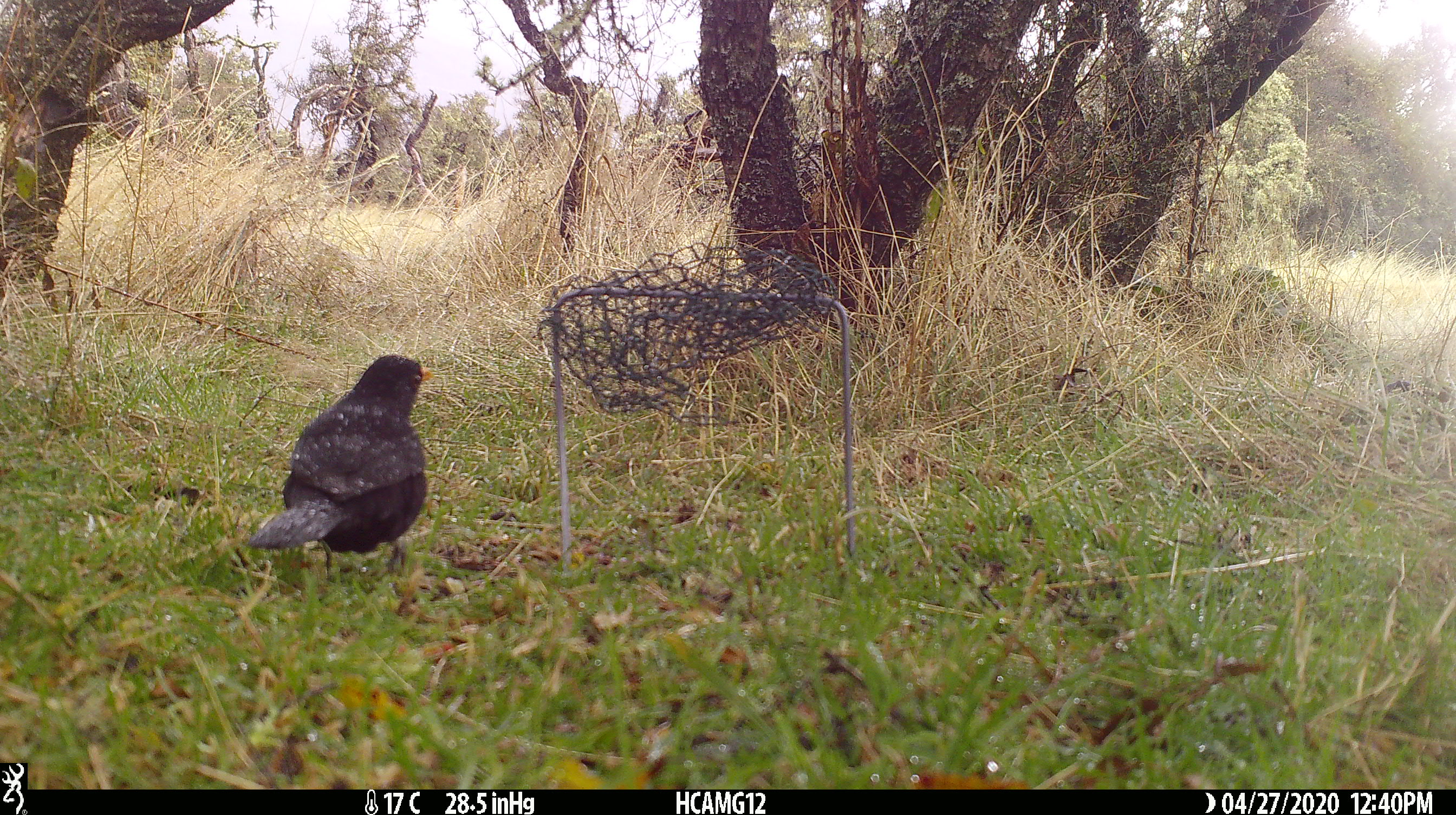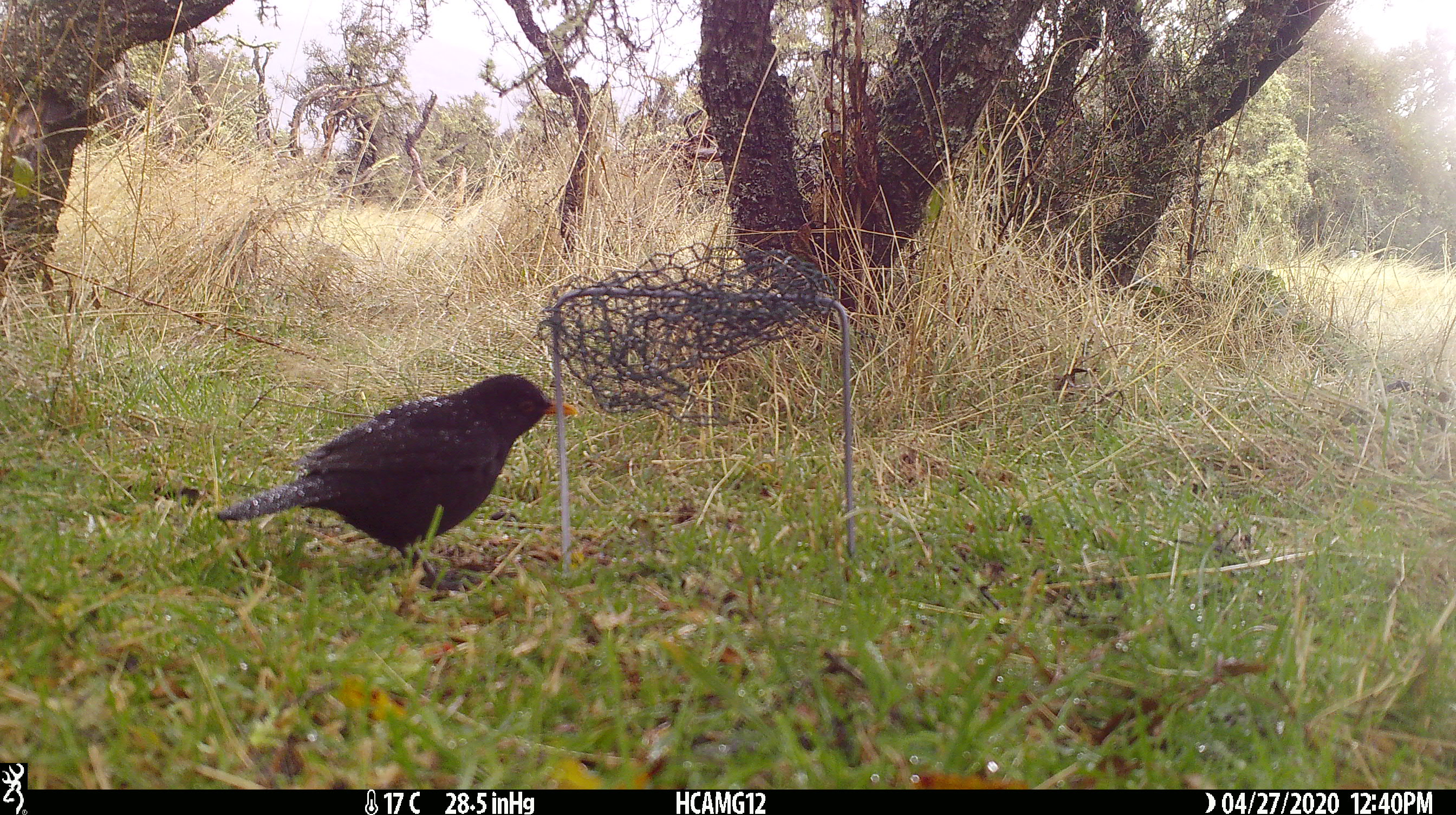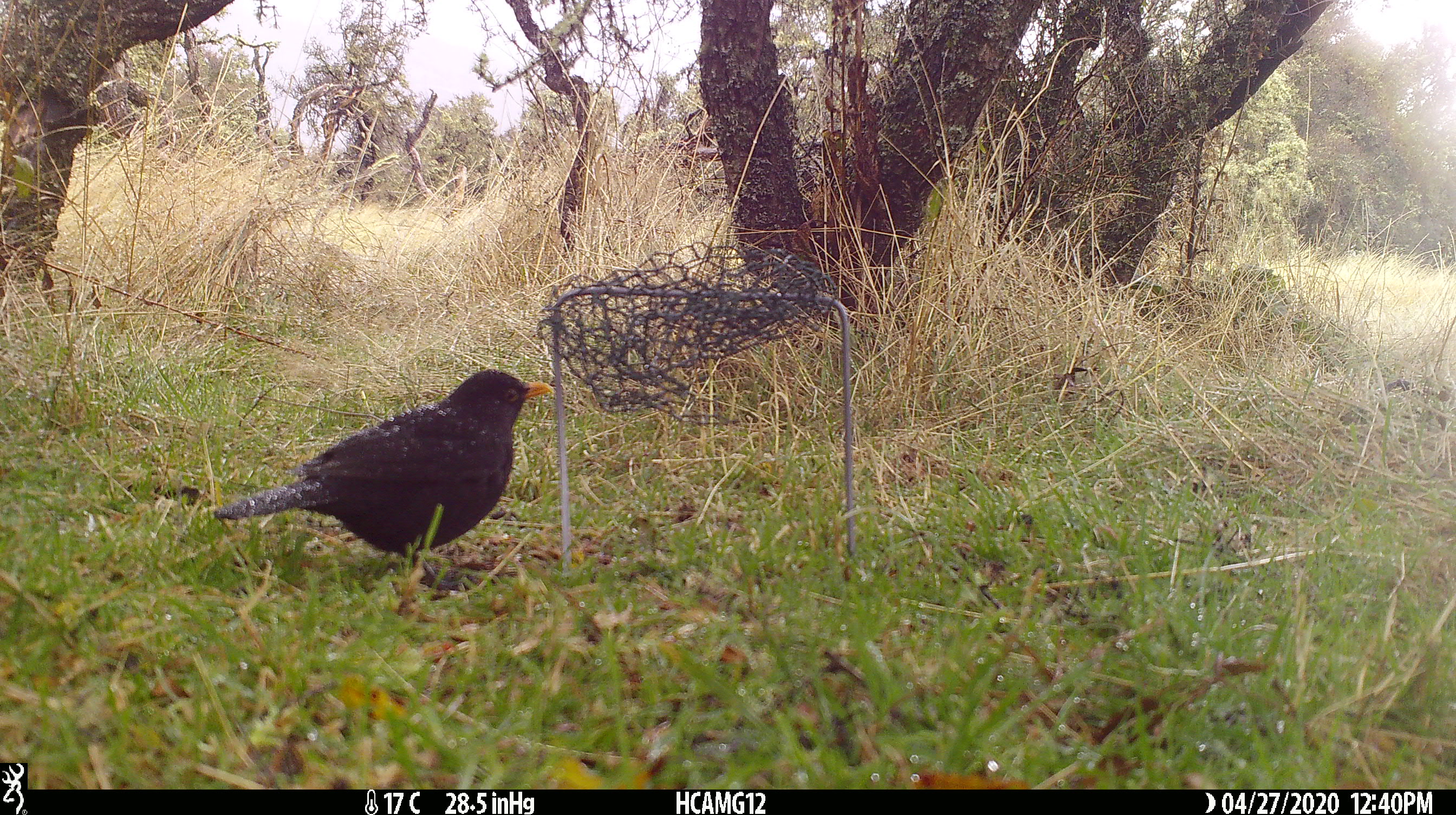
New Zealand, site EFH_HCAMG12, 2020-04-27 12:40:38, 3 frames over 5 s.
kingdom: Animalia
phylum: Chordata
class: Aves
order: Passeriformes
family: Turdidae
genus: Turdus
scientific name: Turdus merula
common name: eurasian blackbird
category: blackbird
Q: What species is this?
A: Blackbird (eurasian blackbird) (Turdus merula).